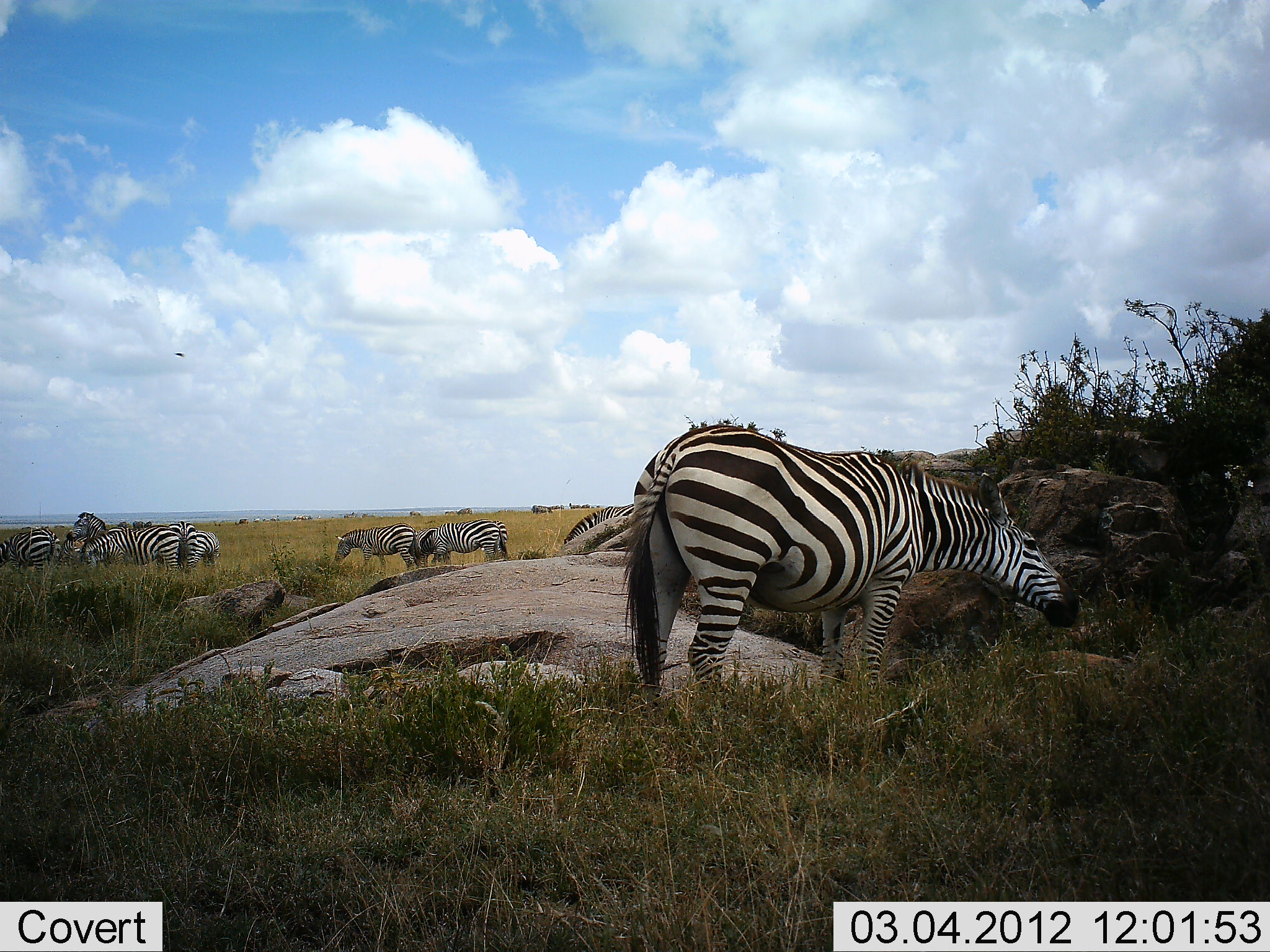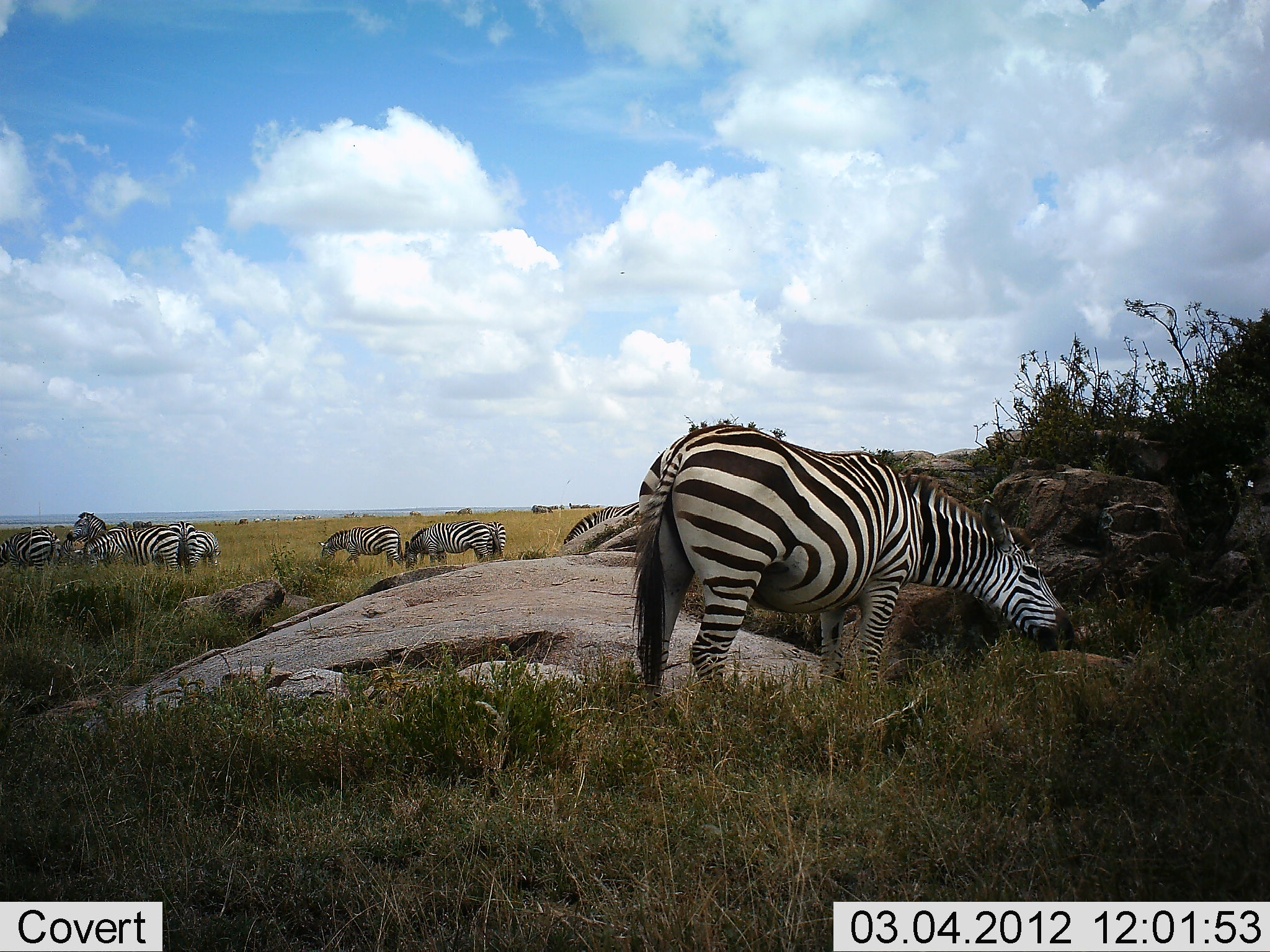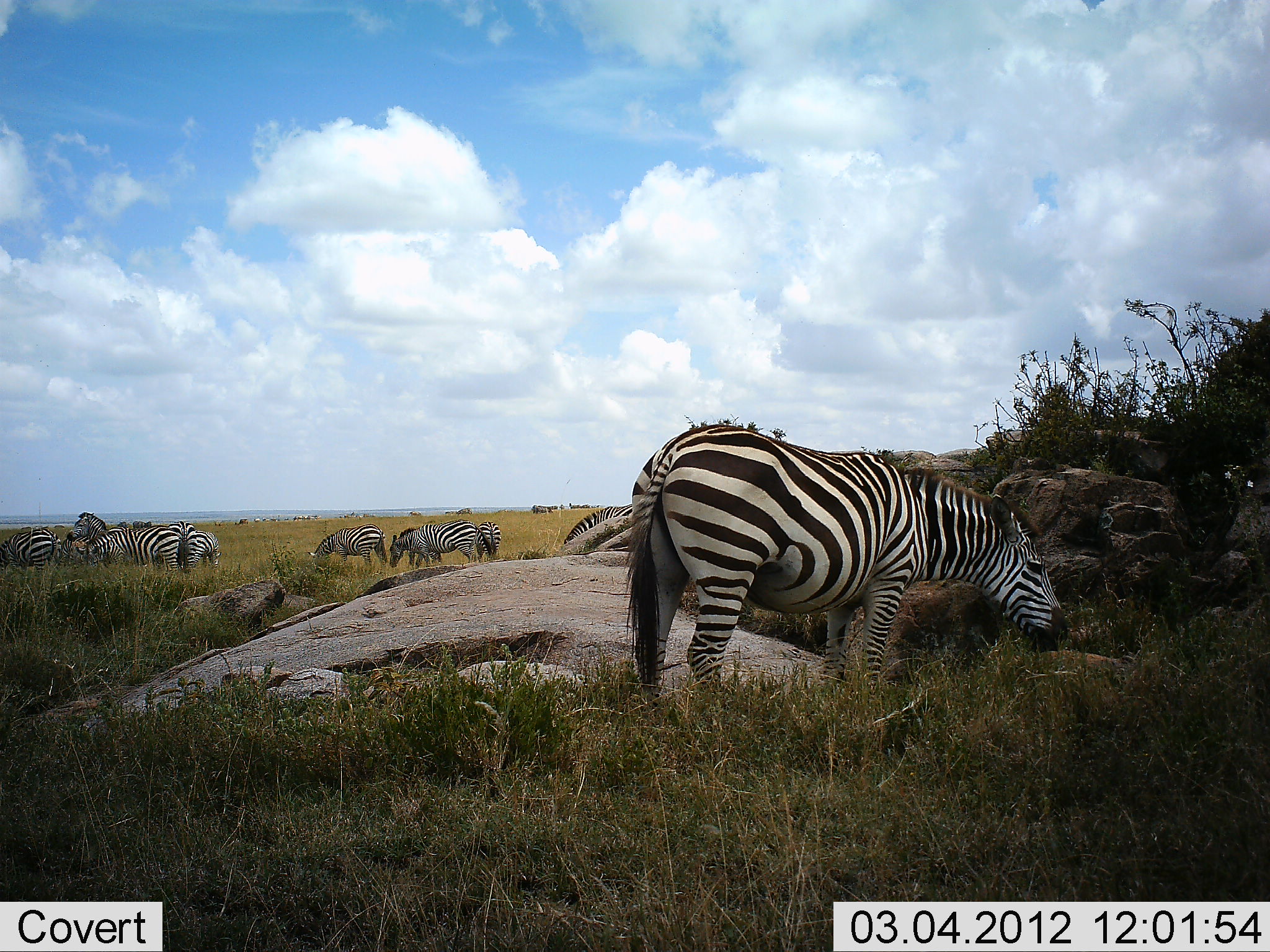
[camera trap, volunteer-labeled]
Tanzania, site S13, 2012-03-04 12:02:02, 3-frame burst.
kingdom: Animalia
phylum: Chordata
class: Mammalia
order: Perissodactyla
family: Equidae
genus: Equus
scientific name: Equus quagga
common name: plains zebra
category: zebra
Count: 8.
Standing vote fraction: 86%.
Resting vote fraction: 0%.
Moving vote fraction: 10%.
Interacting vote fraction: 14%.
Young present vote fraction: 5%.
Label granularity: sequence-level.